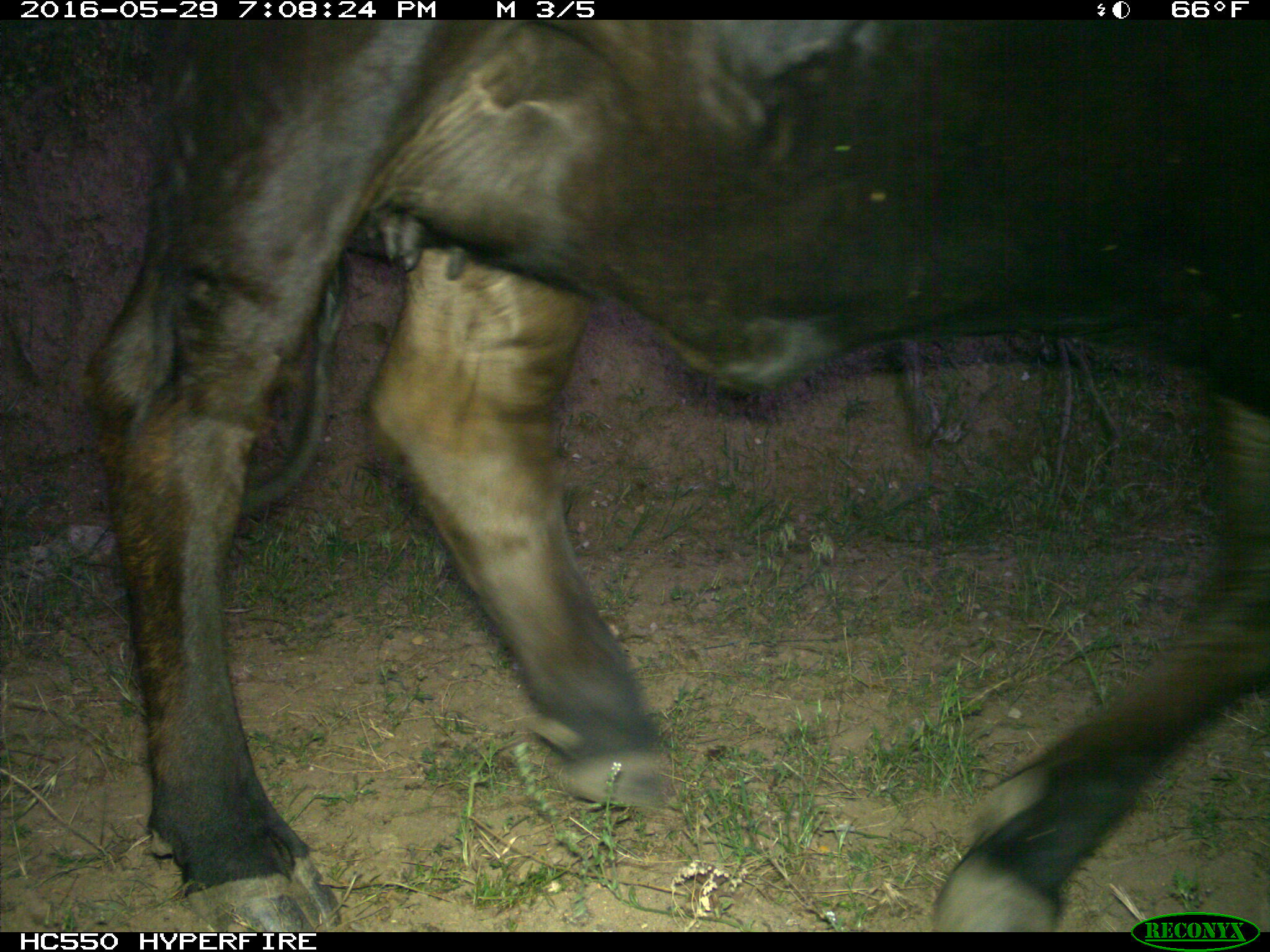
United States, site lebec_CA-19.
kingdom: Animalia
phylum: Chordata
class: Mammalia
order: Artiodactyla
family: Bovidae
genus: Bos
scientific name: Bos taurus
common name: domestic cow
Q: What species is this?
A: Bos taurus (domestic cow).